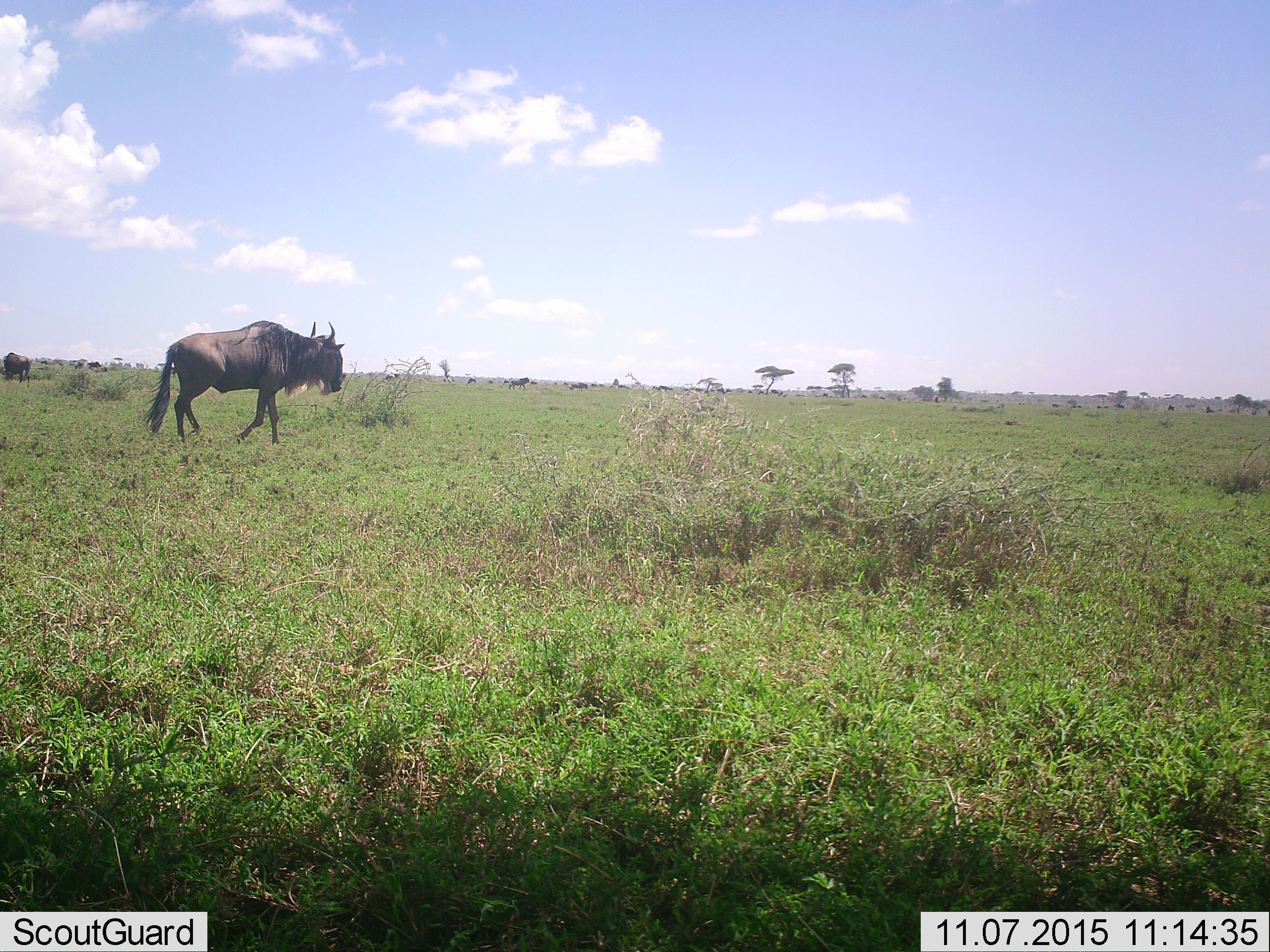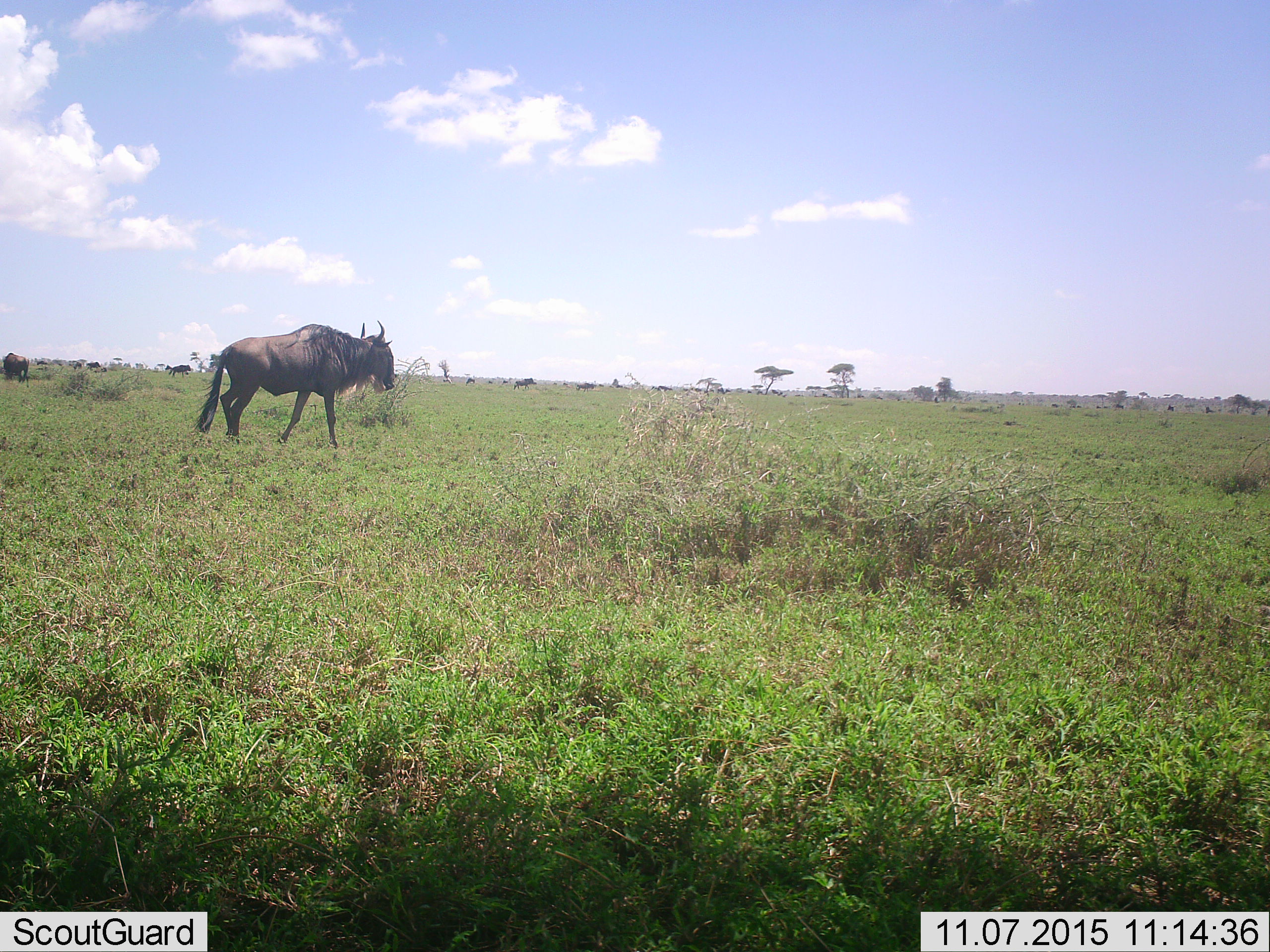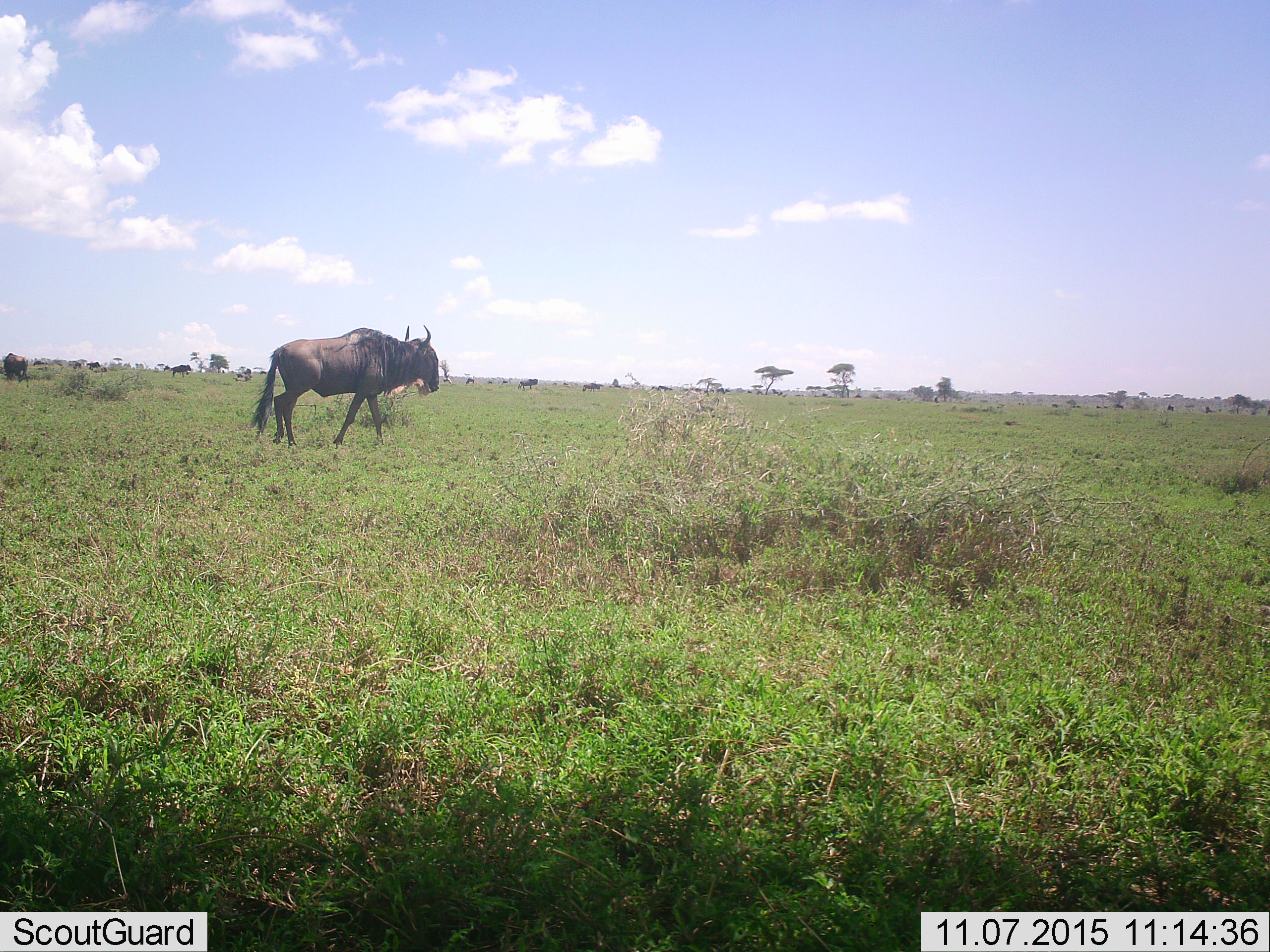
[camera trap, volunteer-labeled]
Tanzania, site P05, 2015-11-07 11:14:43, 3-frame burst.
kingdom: Animalia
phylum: Chordata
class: Mammalia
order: Artiodactyla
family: Bovidae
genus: Connochaetes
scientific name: Connochaetes taurinus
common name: blue wildebeest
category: wildebeest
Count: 5.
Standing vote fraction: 38%.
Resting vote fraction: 25%.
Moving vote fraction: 88%.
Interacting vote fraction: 0%.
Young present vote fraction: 0%.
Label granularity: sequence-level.